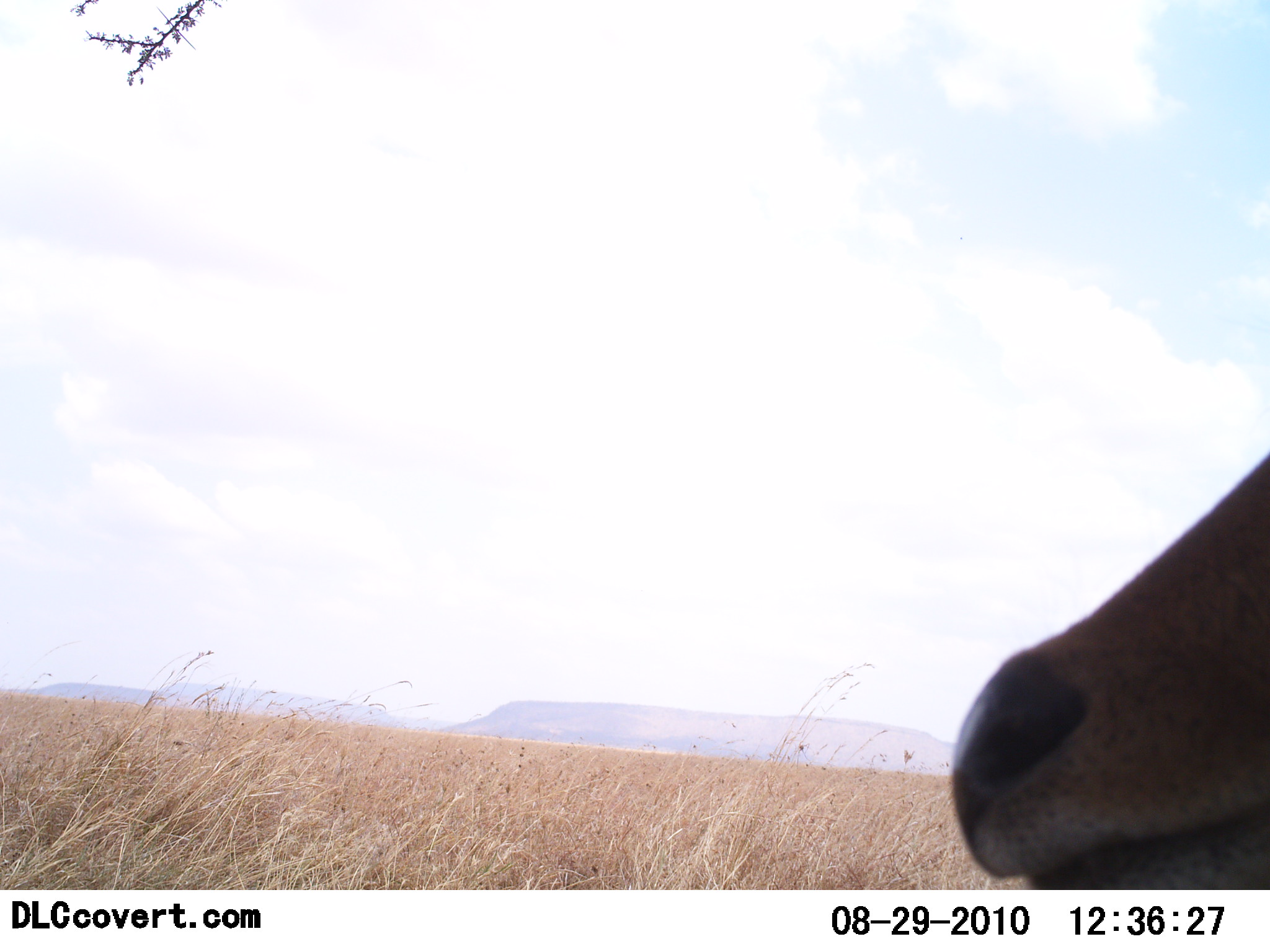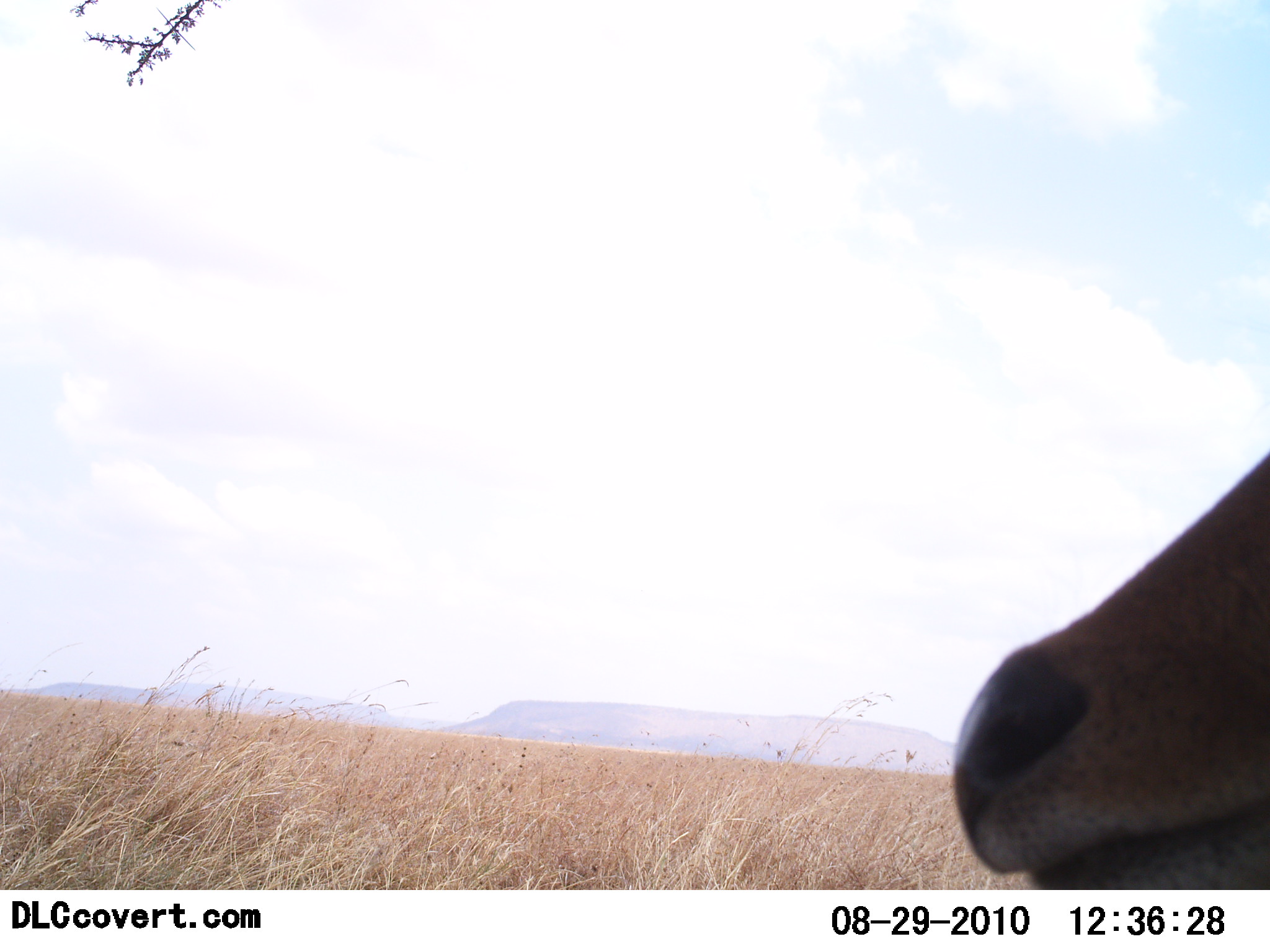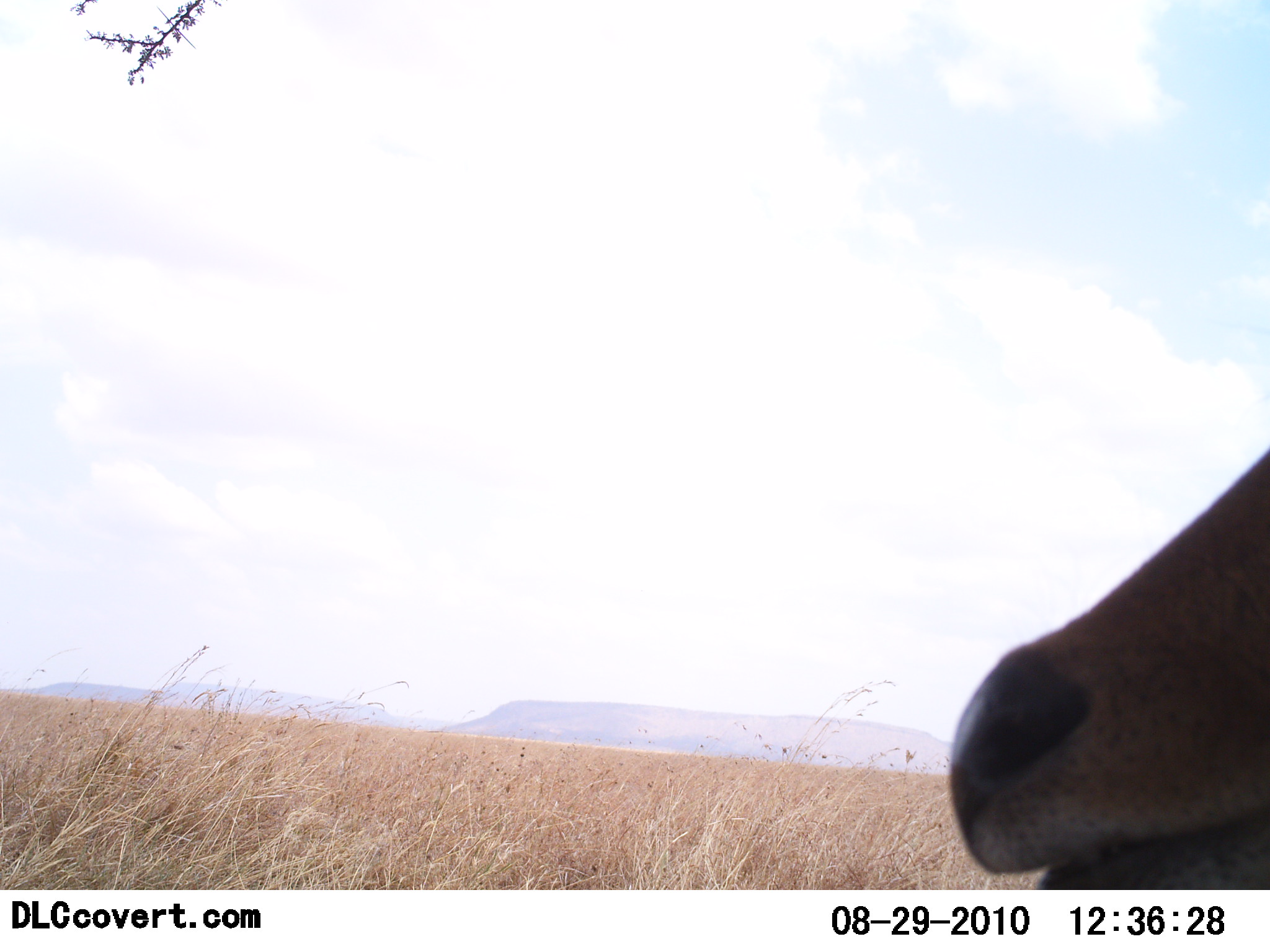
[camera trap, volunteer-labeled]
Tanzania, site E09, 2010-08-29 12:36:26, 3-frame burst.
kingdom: Animalia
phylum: Chordata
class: Mammalia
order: Artiodactyla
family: Bovidae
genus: Eudorcas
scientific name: Eudorcas thomsonii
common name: thomson's gazelle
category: gazellethomsons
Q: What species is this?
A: Gazellethomsons (thomson's gazelle) (Eudorcas thomsonii).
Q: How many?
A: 1.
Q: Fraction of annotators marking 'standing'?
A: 100%.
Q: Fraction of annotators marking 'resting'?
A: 0%.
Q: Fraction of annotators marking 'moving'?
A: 0%.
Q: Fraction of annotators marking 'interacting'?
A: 0%.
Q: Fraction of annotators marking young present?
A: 0%.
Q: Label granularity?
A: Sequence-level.